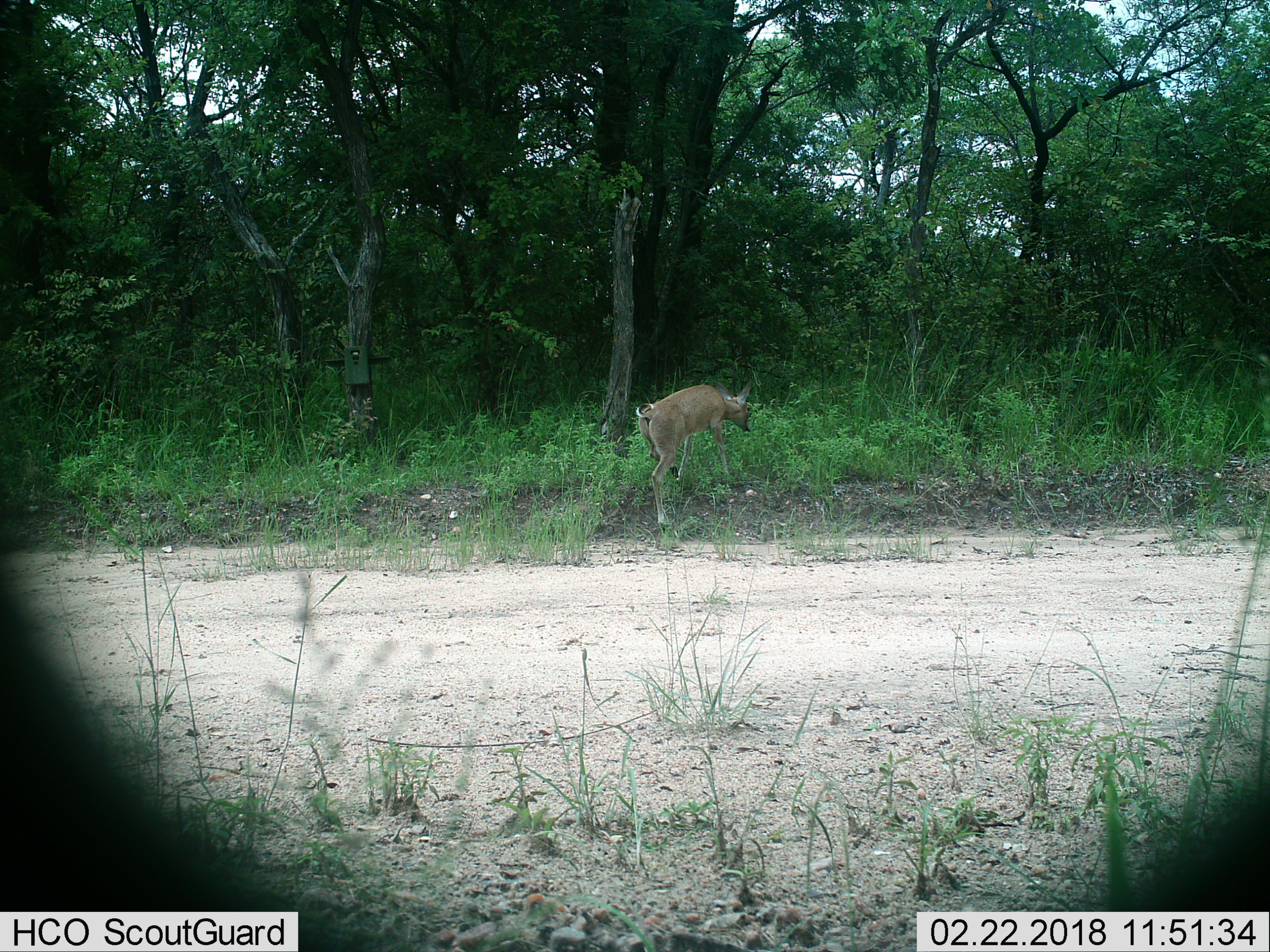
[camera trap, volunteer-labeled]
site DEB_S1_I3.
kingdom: Animalia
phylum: Chordata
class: Mammalia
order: Artiodactyla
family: Bovidae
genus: Sylvicapra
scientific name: Sylvicapra grimmia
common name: common duiker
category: duikercommongrey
Duikercommongrey (common duiker) (Sylvicapra grimmia), count 1. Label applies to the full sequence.